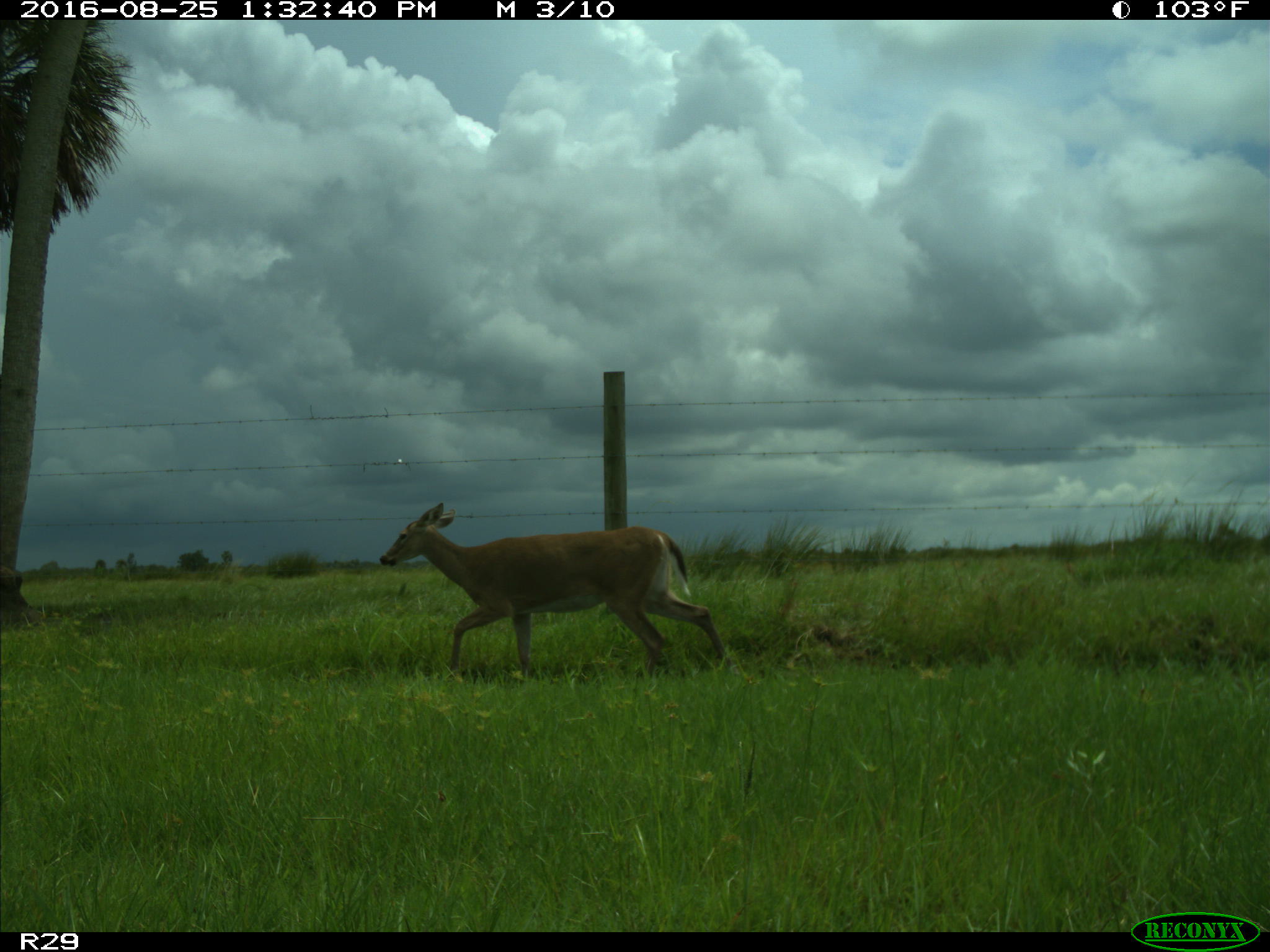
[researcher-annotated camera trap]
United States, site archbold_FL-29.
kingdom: Animalia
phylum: Chordata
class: Mammalia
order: Artiodactyla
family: Cervidae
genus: Odocoileus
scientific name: Odocoileus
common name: deer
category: unidentified deer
Unidentified deer (deer) (Odocoileus).